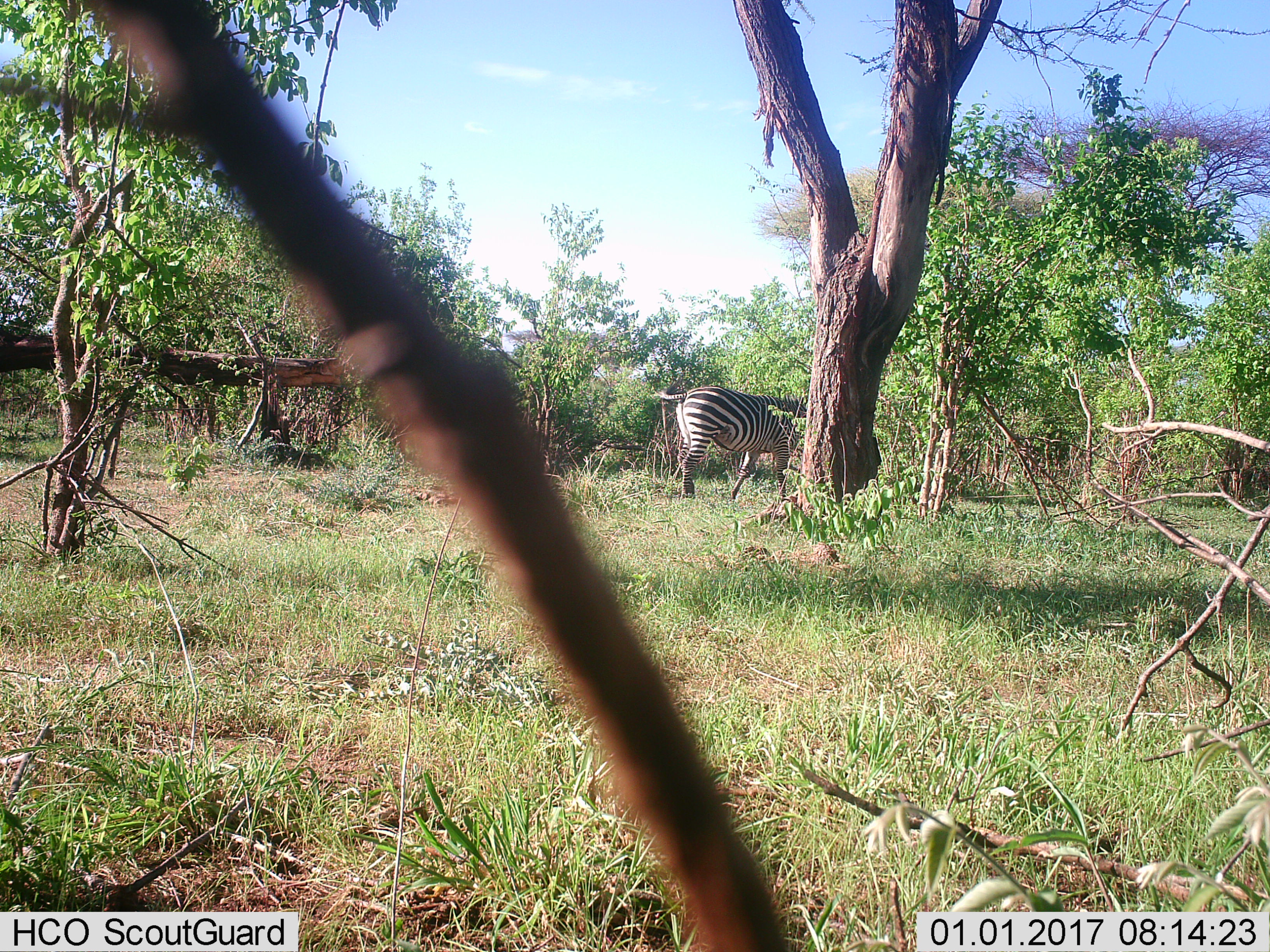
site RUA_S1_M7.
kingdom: Animalia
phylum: Chordata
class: Mammalia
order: Perissodactyla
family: Equidae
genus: Equus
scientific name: Equus quagga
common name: plains zebra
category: zebraplains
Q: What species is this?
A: Zebraplains (plains zebra) (Equus quagga).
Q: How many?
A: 1.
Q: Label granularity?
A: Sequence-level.